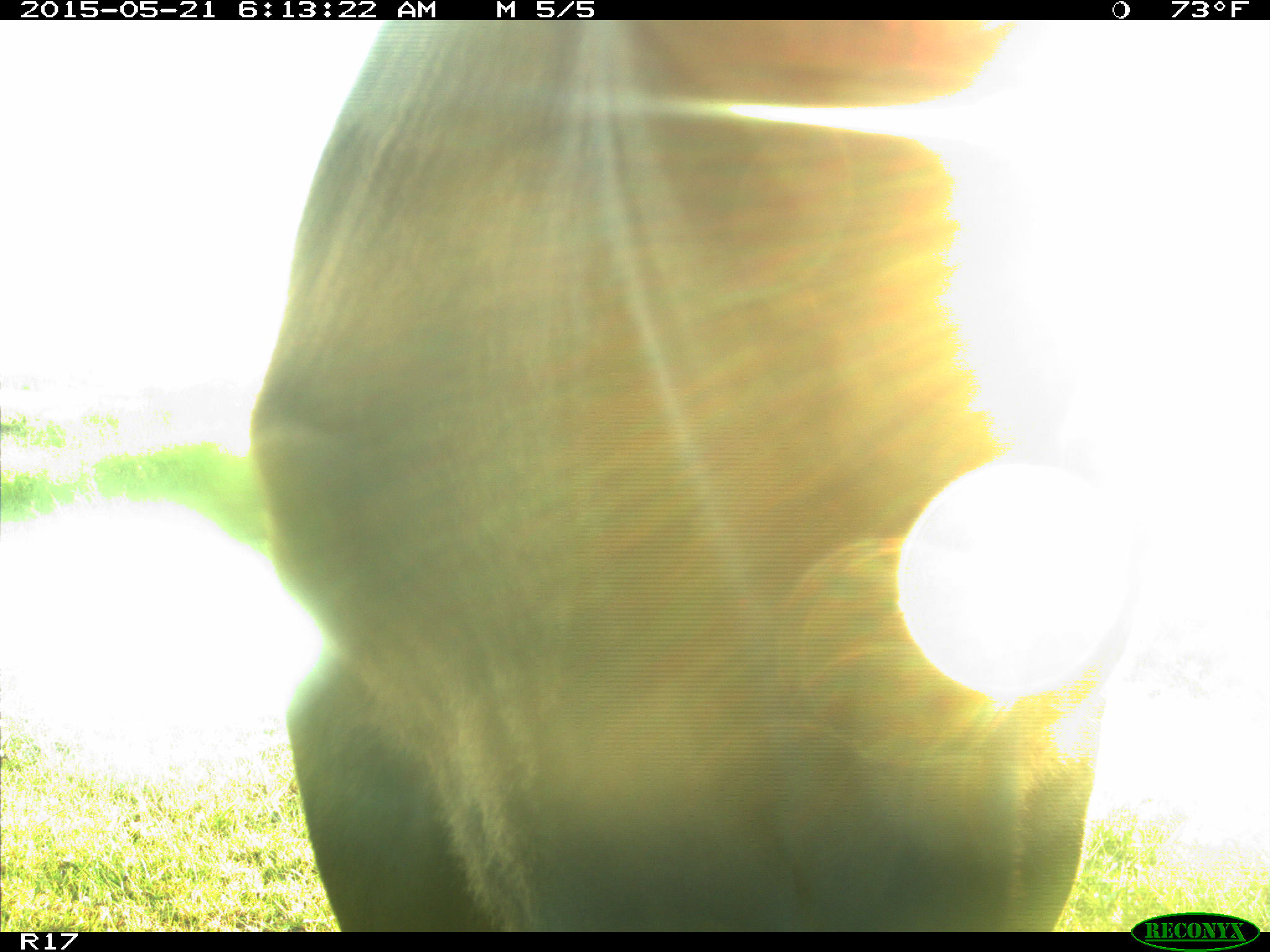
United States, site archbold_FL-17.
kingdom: Animalia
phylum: Chordata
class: Mammalia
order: Artiodactyla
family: Bovidae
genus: Bos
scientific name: Bos taurus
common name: domestic cow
Bos taurus (domestic cow).